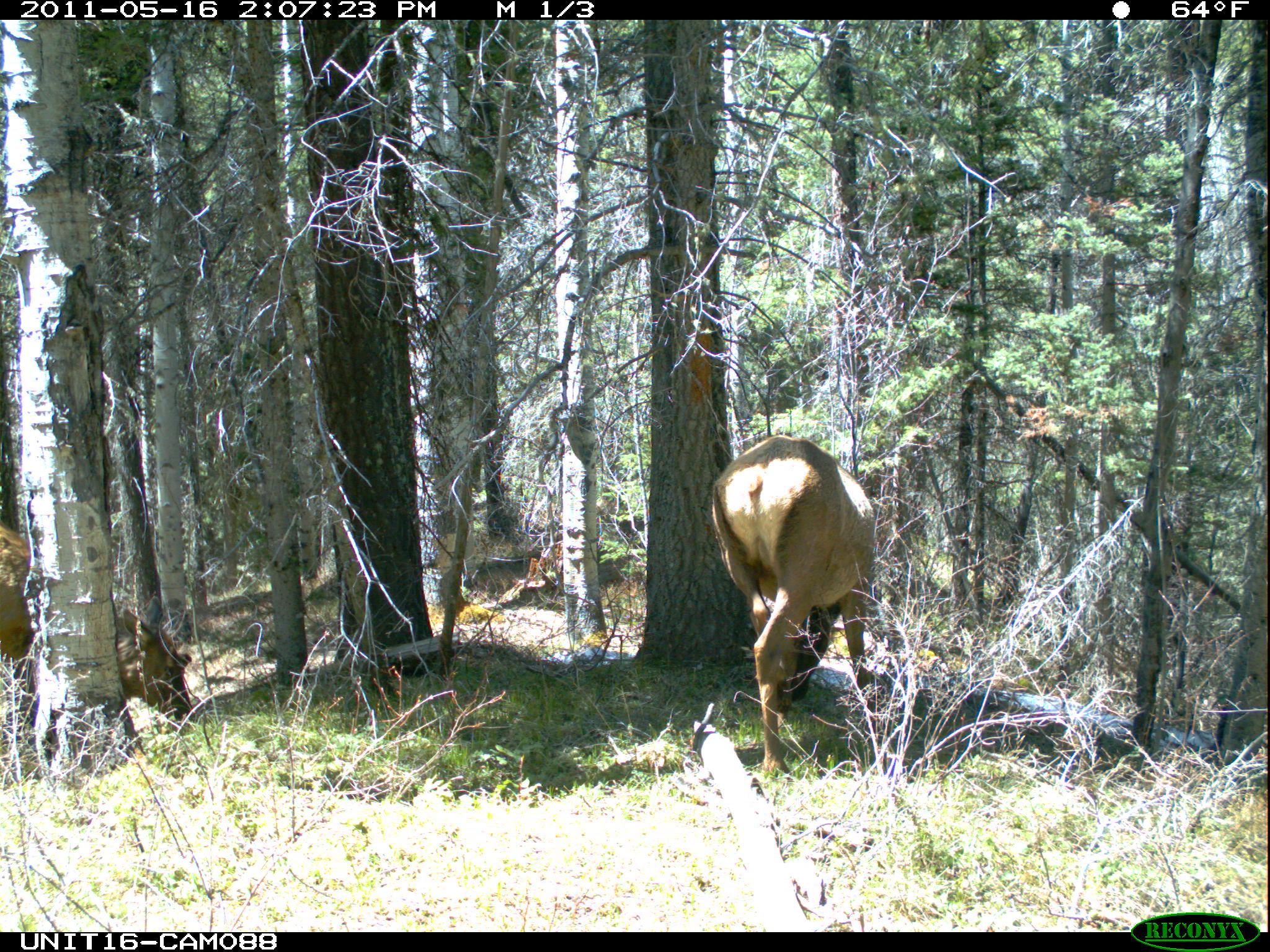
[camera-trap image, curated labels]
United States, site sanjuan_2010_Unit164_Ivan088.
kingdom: Animalia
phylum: Chordata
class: Mammalia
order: Artiodactyla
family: Cervidae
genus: Cervus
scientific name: Cervus elaphus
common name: red deer